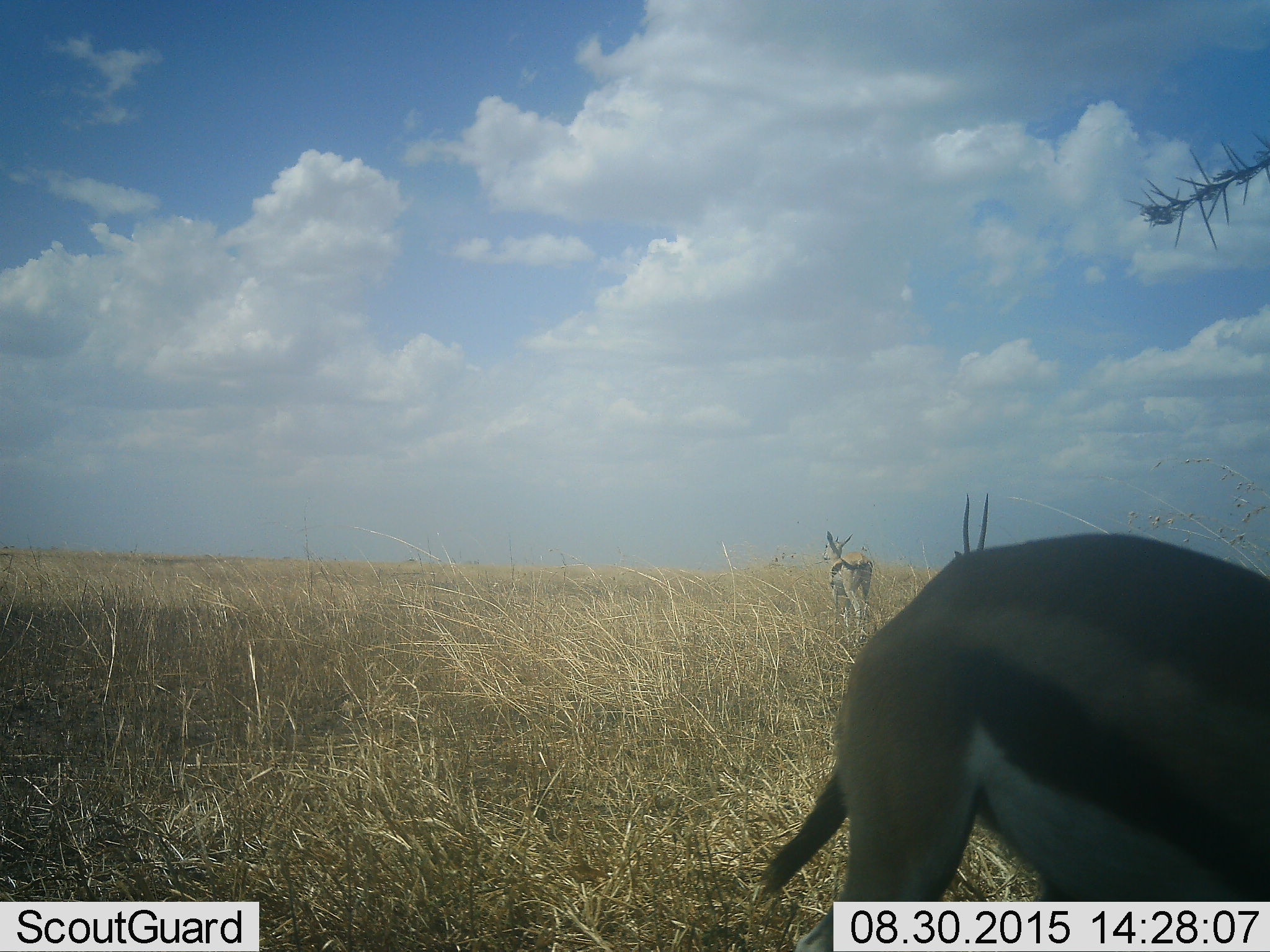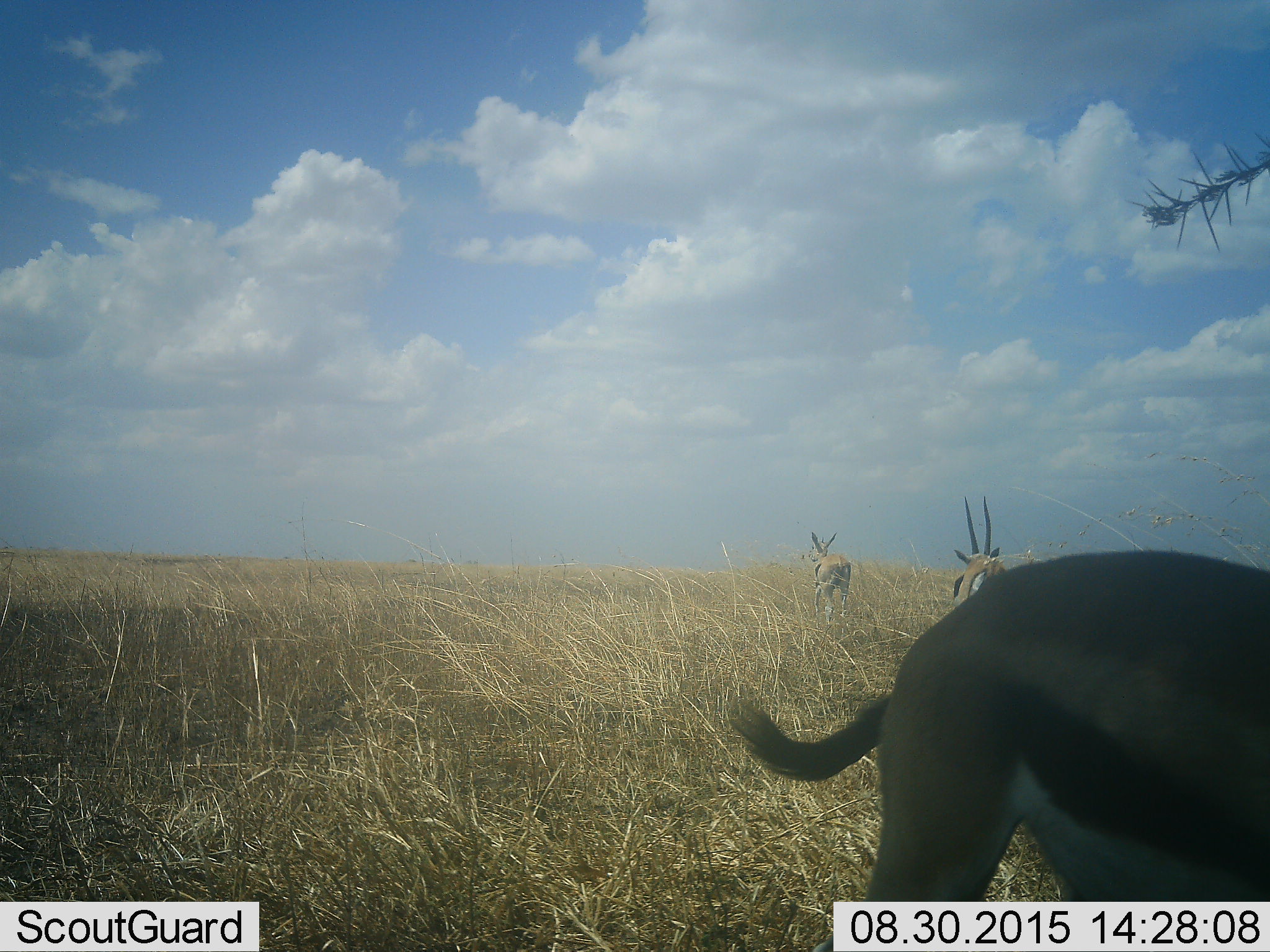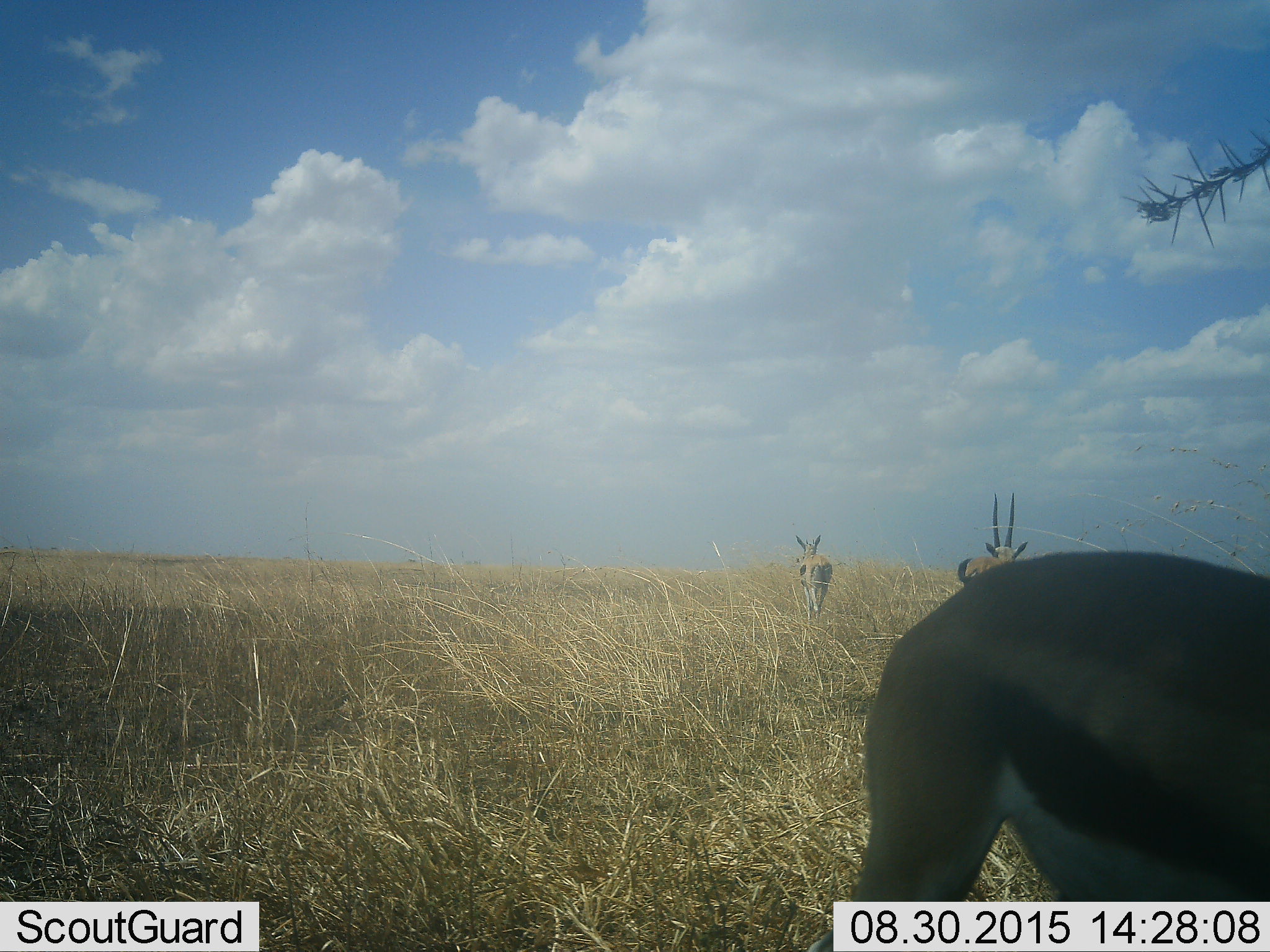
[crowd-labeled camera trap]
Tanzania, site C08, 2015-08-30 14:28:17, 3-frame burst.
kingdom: Animalia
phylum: Chordata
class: Mammalia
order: Artiodactyla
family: Bovidae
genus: Eudorcas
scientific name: Eudorcas thomsonii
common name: thomson's gazelle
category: gazellethomsons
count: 3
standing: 50%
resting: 0%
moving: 67%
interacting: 0%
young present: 8%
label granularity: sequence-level